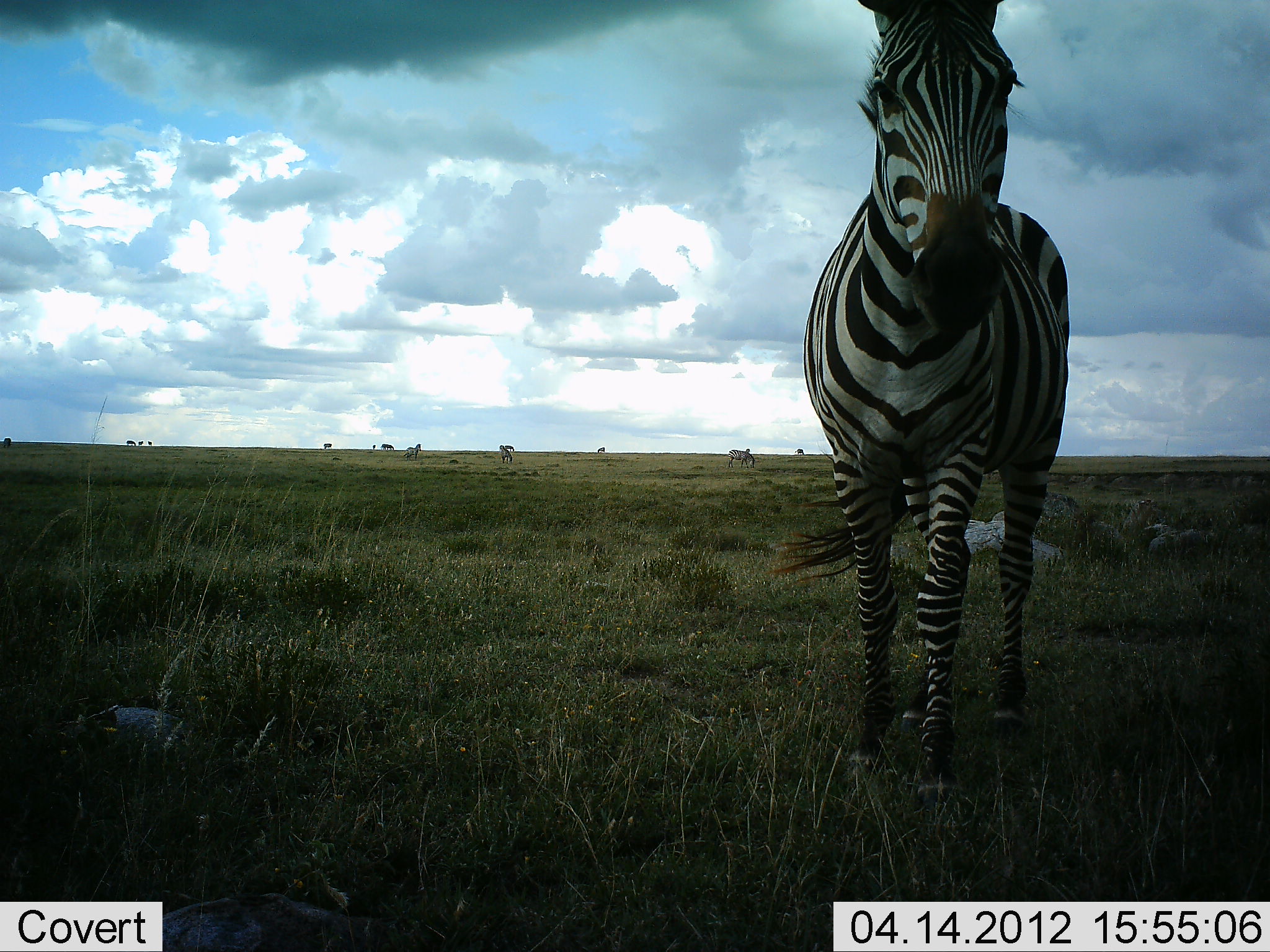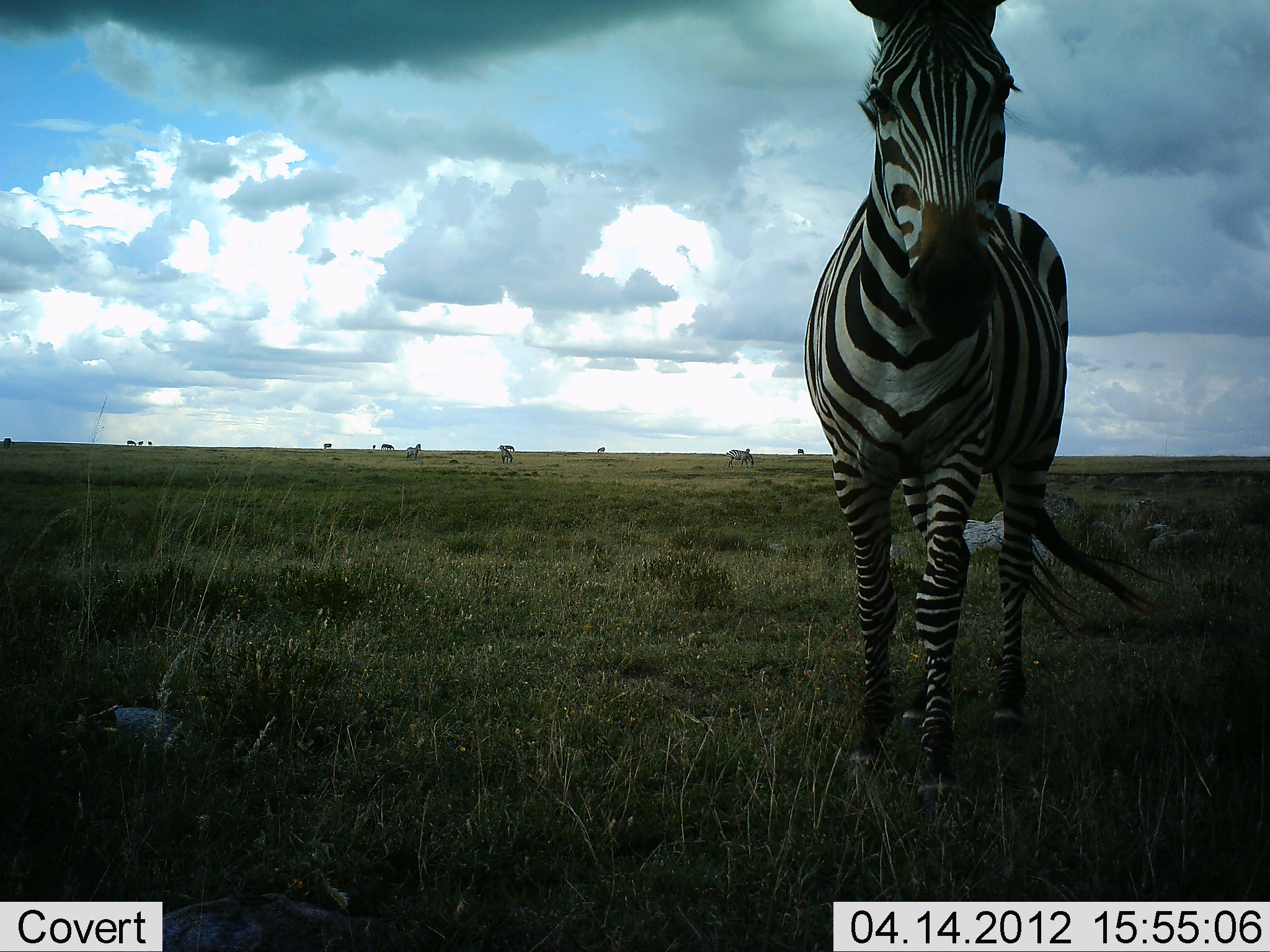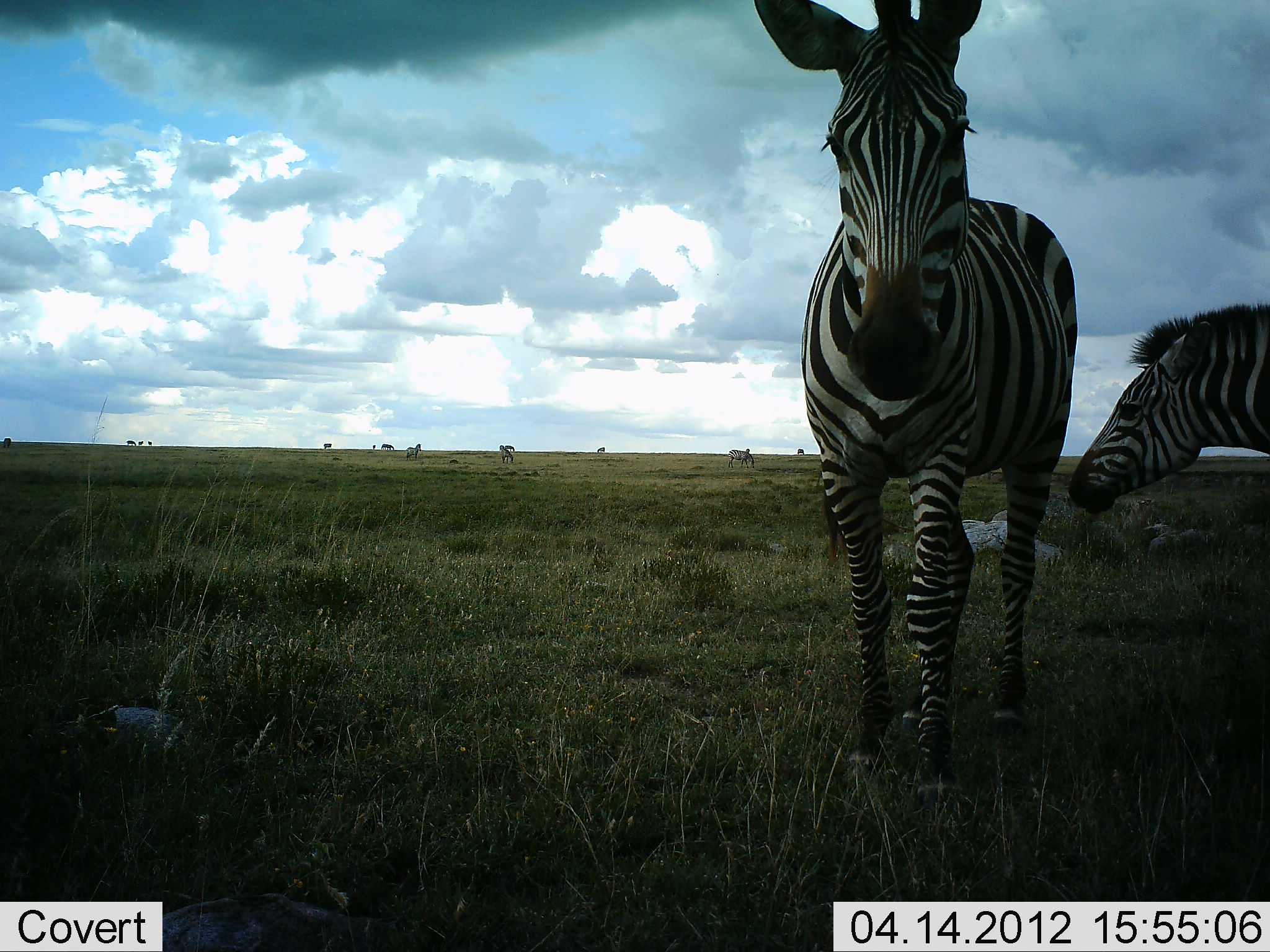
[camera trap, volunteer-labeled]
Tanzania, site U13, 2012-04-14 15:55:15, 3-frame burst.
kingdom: Animalia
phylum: Chordata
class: Mammalia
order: Perissodactyla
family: Equidae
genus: Equus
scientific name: Equus quagga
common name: plains zebra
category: zebra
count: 2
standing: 95%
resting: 0%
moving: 63%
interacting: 5%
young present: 0%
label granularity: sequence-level